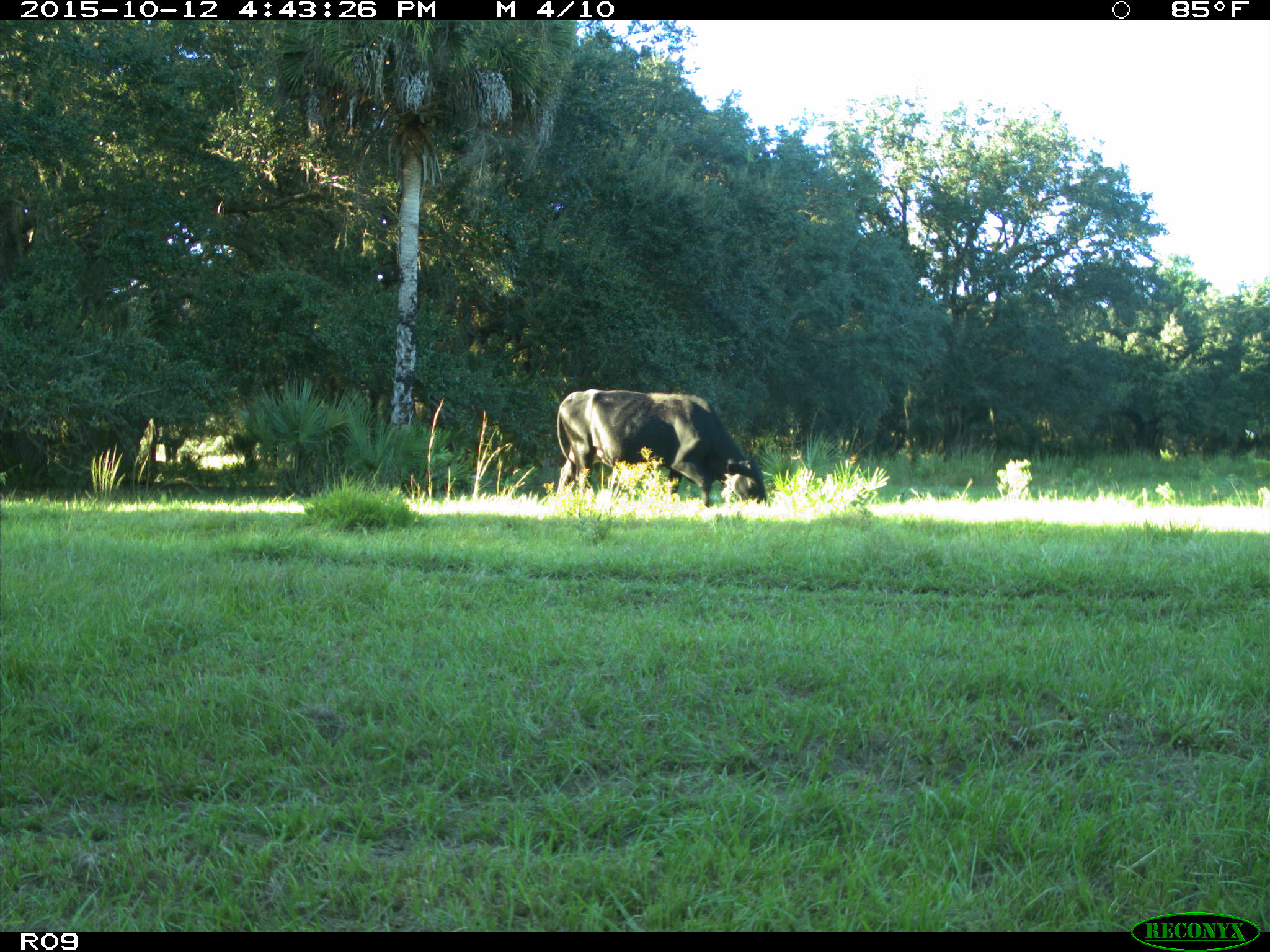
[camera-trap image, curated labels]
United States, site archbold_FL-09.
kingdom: Animalia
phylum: Chordata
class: Mammalia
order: Artiodactyla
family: Bovidae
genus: Bos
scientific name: Bos taurus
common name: domestic cow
Bos taurus (domestic cow).